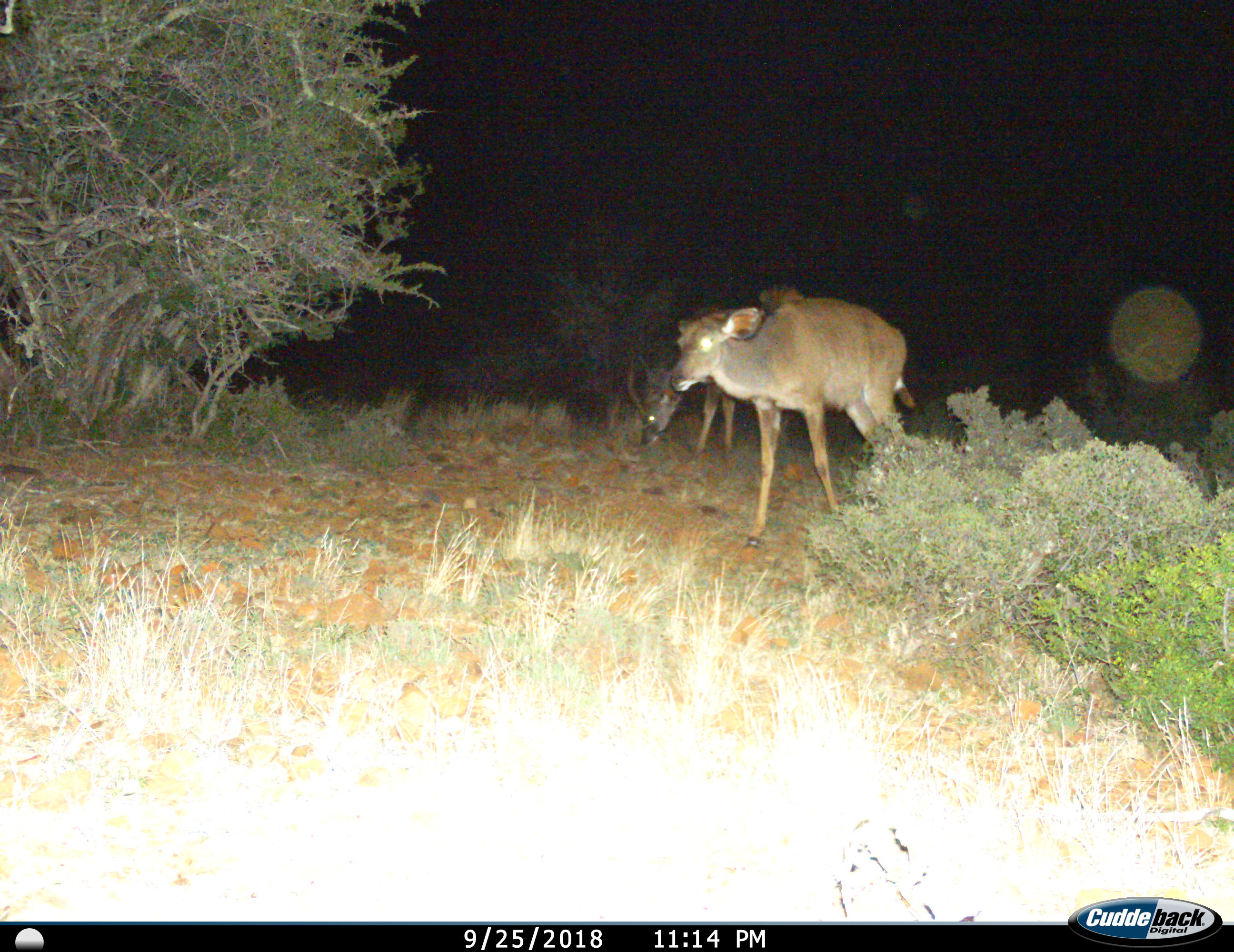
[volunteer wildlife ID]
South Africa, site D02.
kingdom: Animalia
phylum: Chordata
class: Mammalia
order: Artiodactyla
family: Bovidae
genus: Tragelaphus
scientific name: Tragelaphus strepsiceros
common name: greater kudu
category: kudu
Kudu (greater kudu) (Tragelaphus strepsiceros), count 2. Behavior (volunteer vote fractions): standing 29%, resting 0%, moving 57%, interacting 0%. Young present (vote fraction): 0%. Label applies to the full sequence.